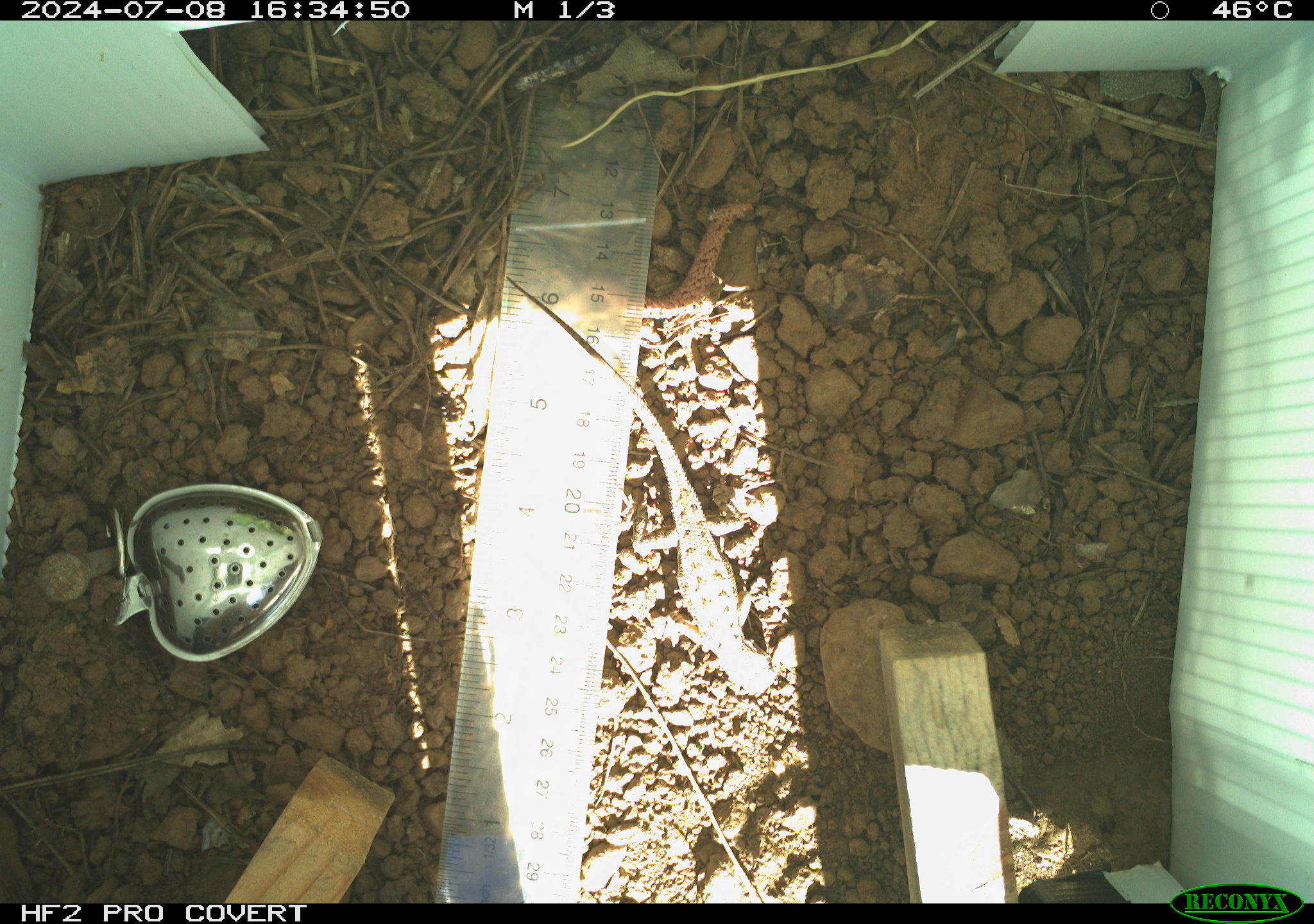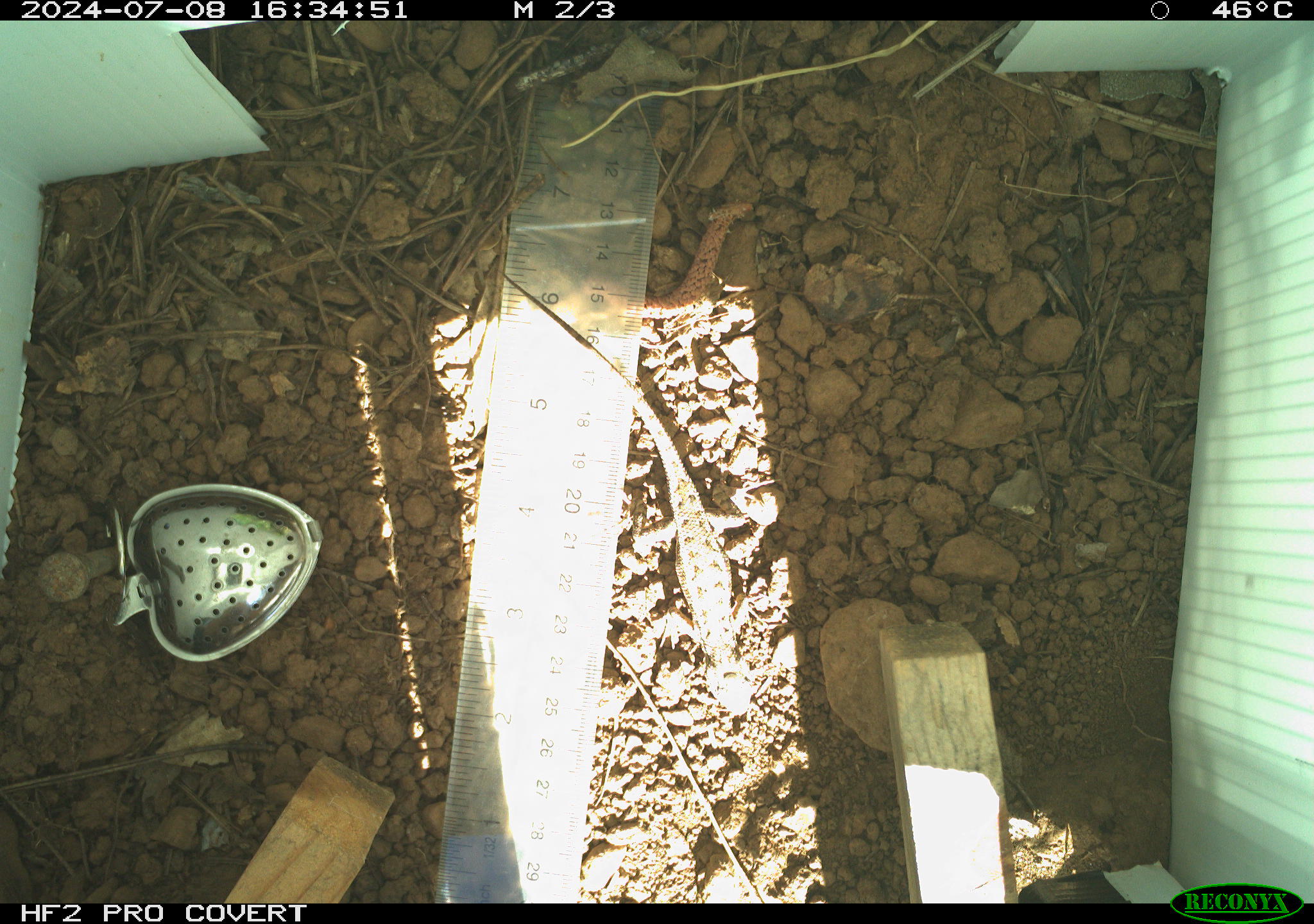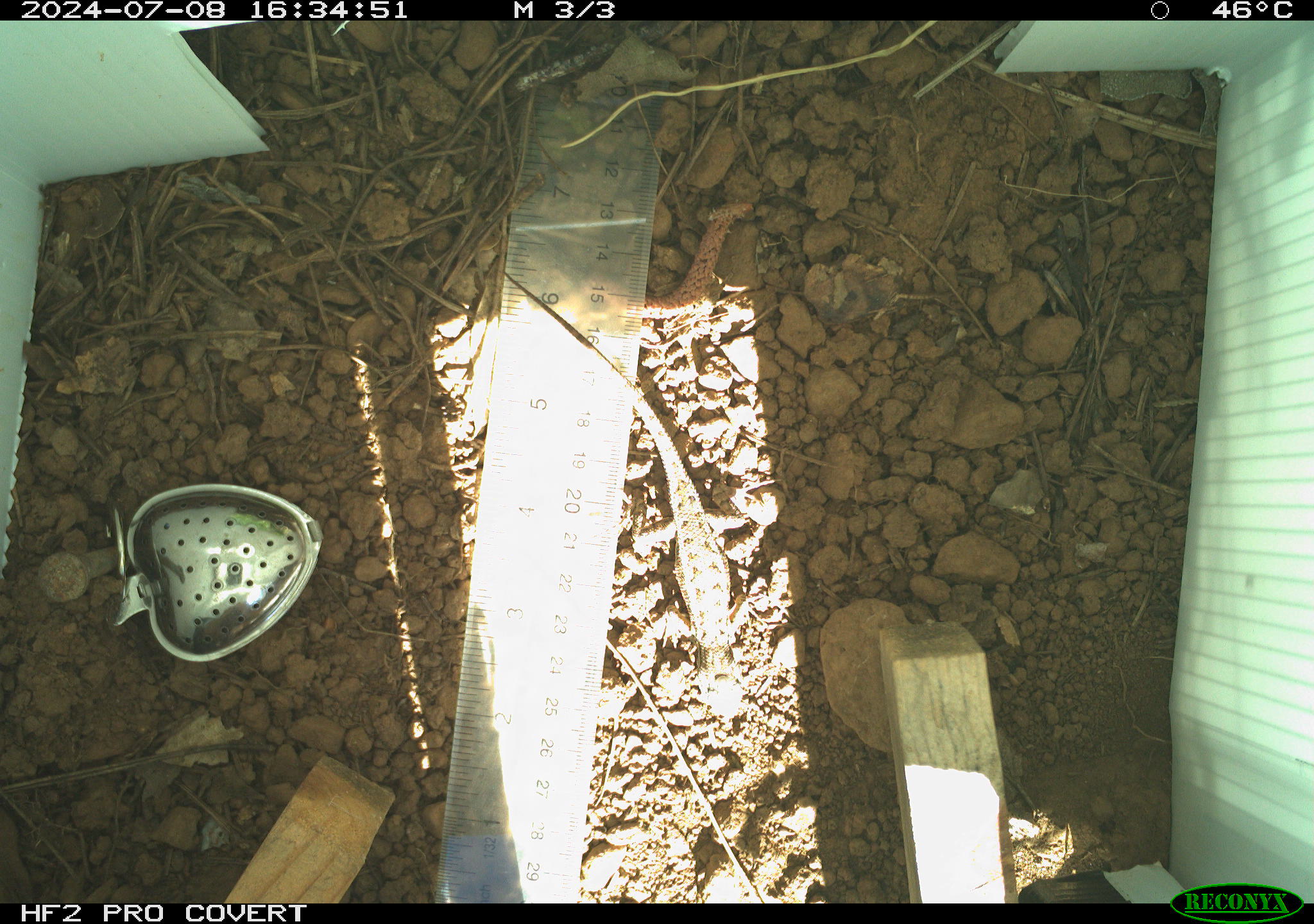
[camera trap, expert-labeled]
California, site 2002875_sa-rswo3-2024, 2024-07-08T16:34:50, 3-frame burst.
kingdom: Animalia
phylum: Chordata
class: Reptilia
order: Squamata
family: Phrynosomatidae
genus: Sceloporus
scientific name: Sceloporus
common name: spiny lizards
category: sceloporus species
Sceloporus species (spiny lizards) (Sceloporus).